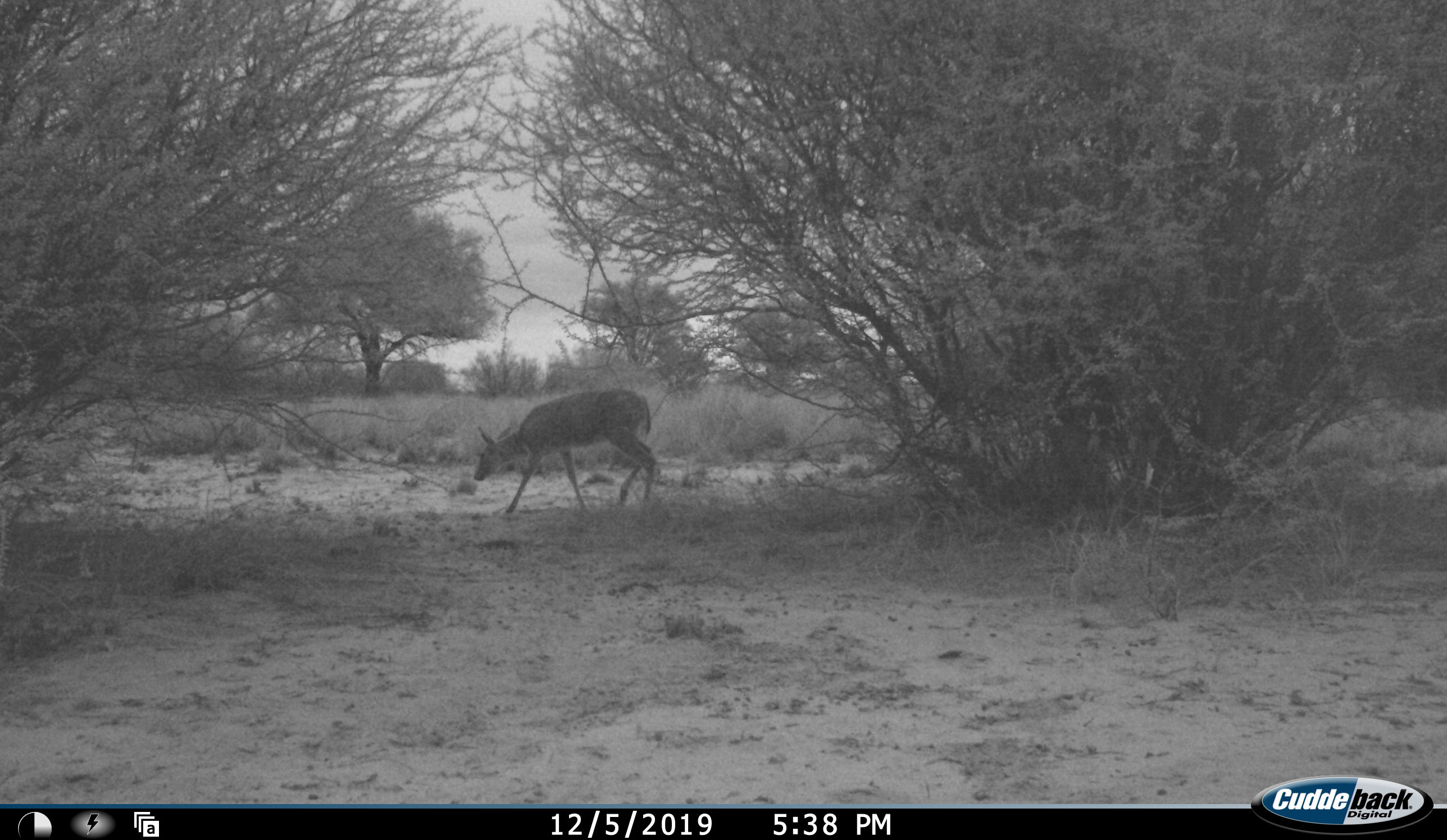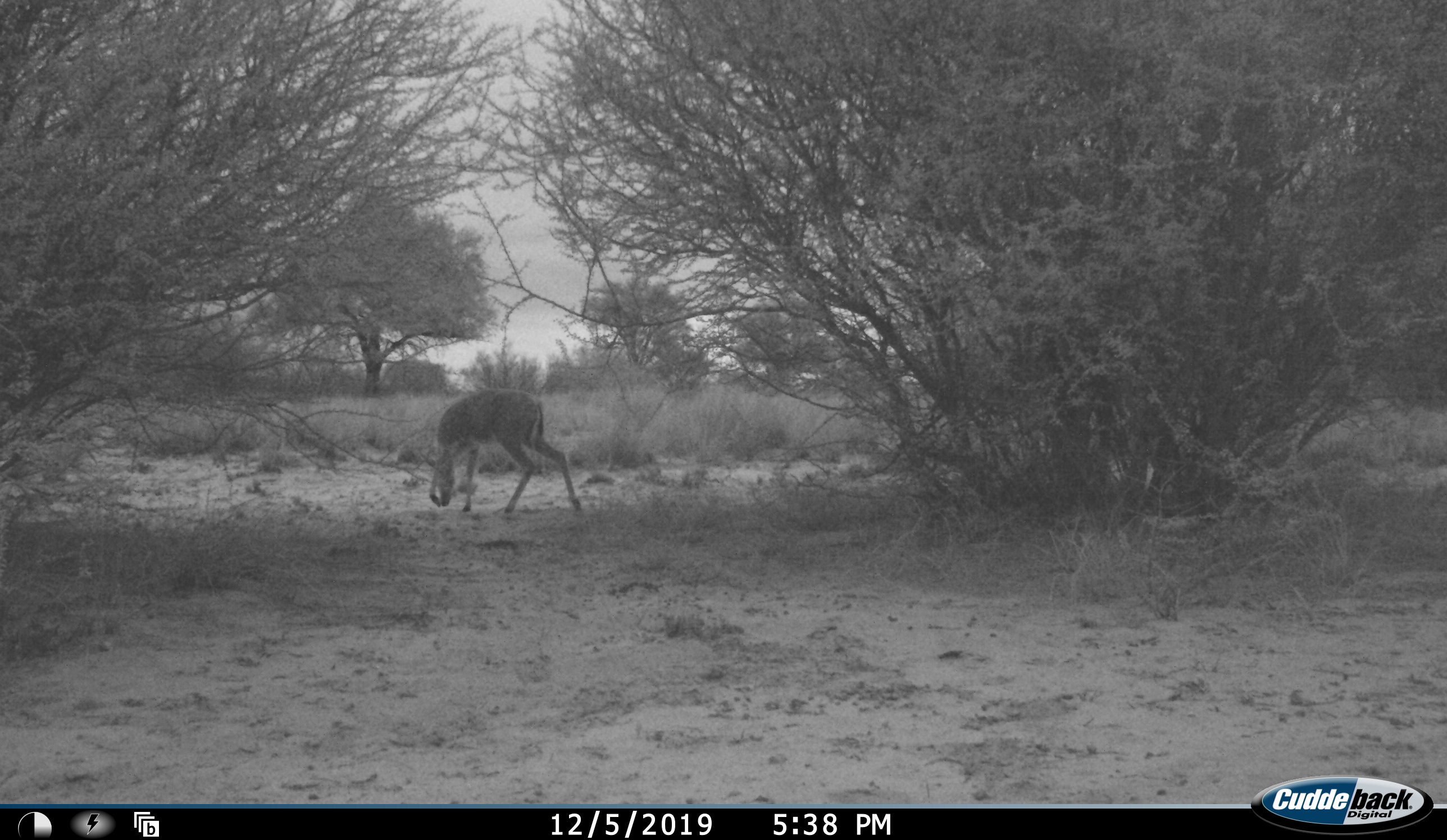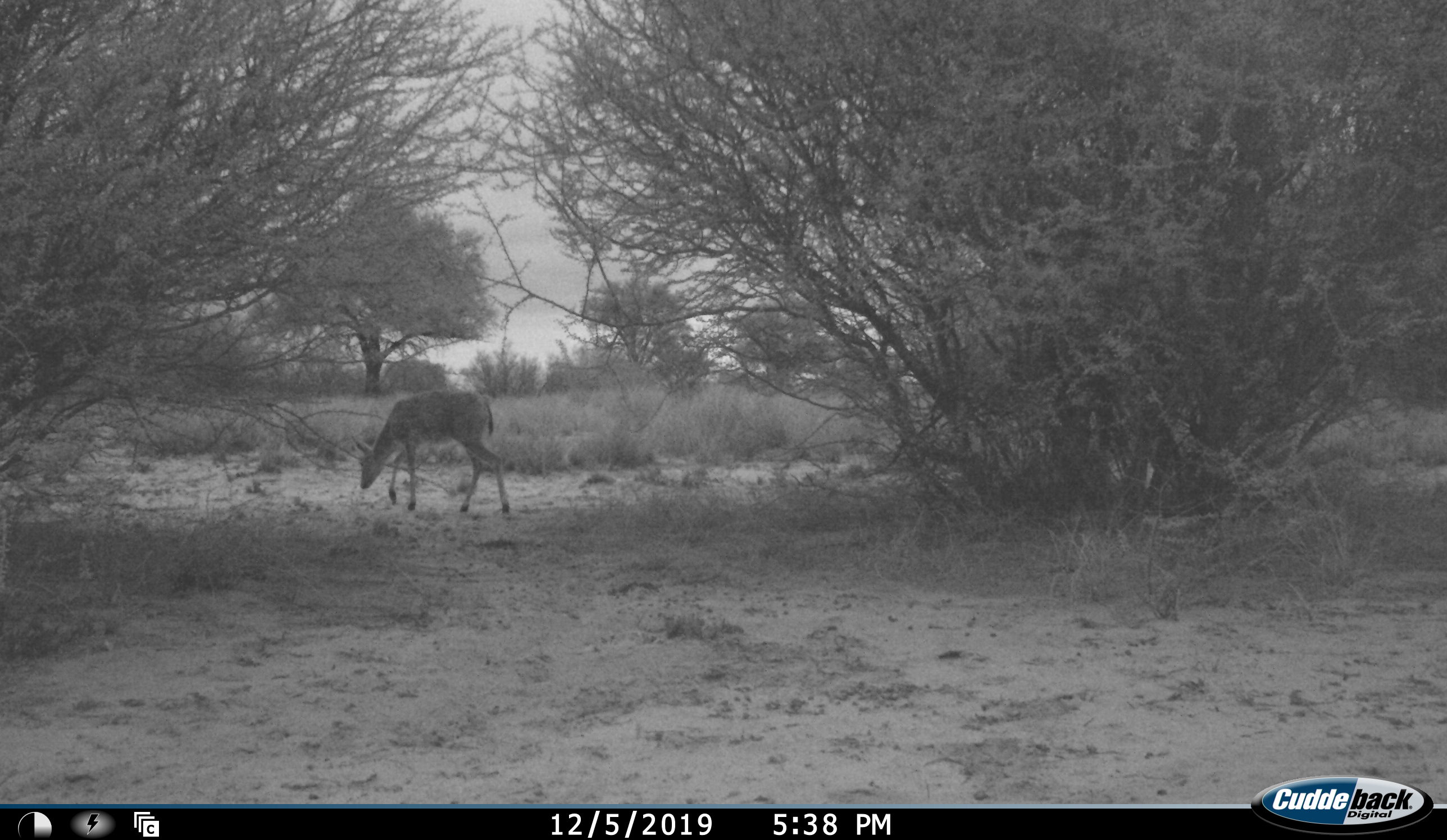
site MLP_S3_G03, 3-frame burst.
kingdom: Animalia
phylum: Chordata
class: Mammalia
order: Artiodactyla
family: Bovidae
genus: Sylvicapra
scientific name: Sylvicapra grimmia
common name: common duiker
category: duikercommongrey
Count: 1.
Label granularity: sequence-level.